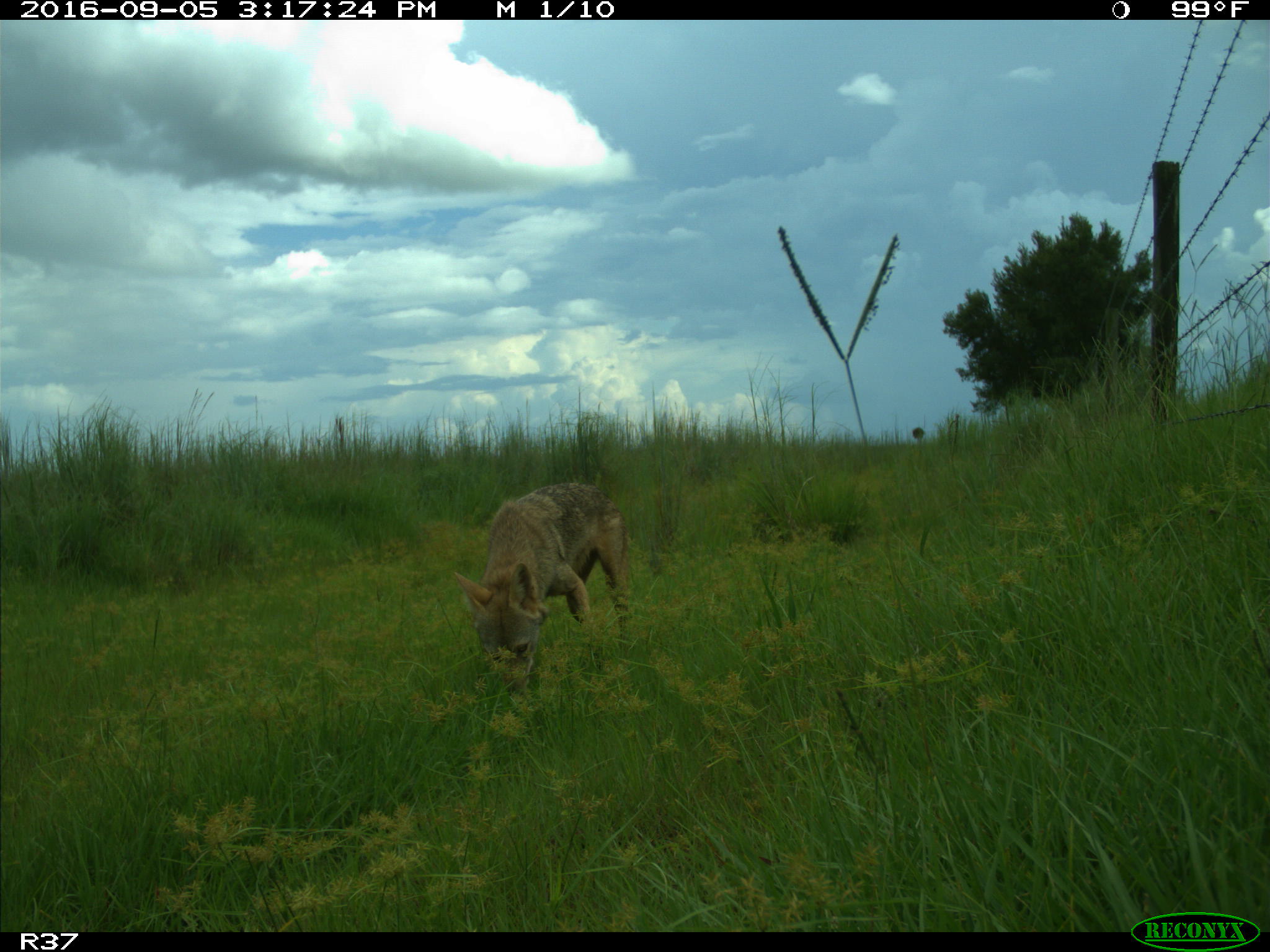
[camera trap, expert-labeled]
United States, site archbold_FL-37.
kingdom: Animalia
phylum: Chordata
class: Mammalia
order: Carnivora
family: Canidae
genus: Canis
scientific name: Canis latrans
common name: coyote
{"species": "Canis latrans (coyote)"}